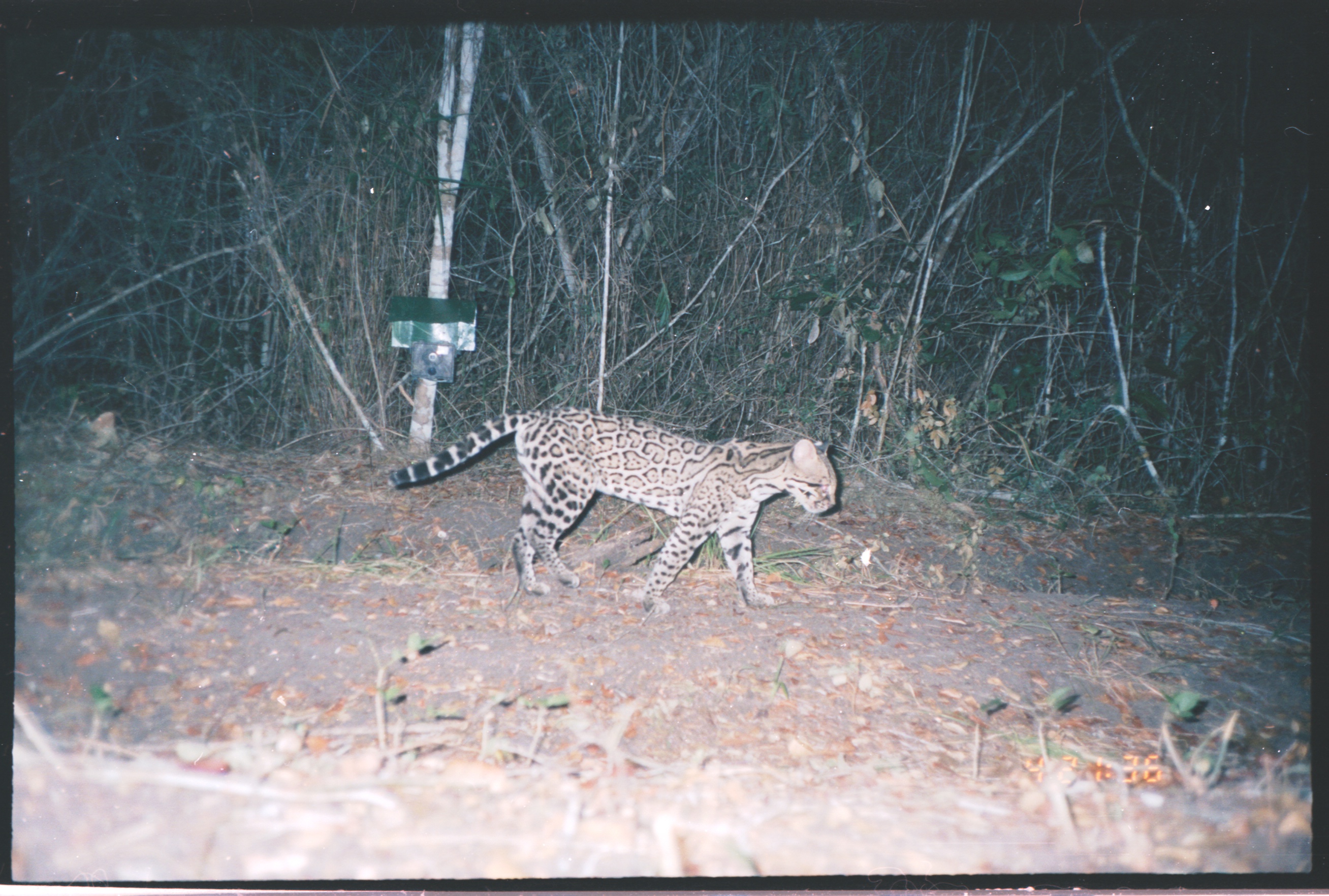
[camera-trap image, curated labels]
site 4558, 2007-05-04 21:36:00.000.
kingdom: Animalia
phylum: Chordata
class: Mammalia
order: Carnivora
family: Felidae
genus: Leopardus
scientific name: Leopardus pardalis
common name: ocelot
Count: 1.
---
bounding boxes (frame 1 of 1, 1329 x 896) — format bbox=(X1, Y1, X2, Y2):
leopardus pardalis: bbox=(385, 405, 836, 616)